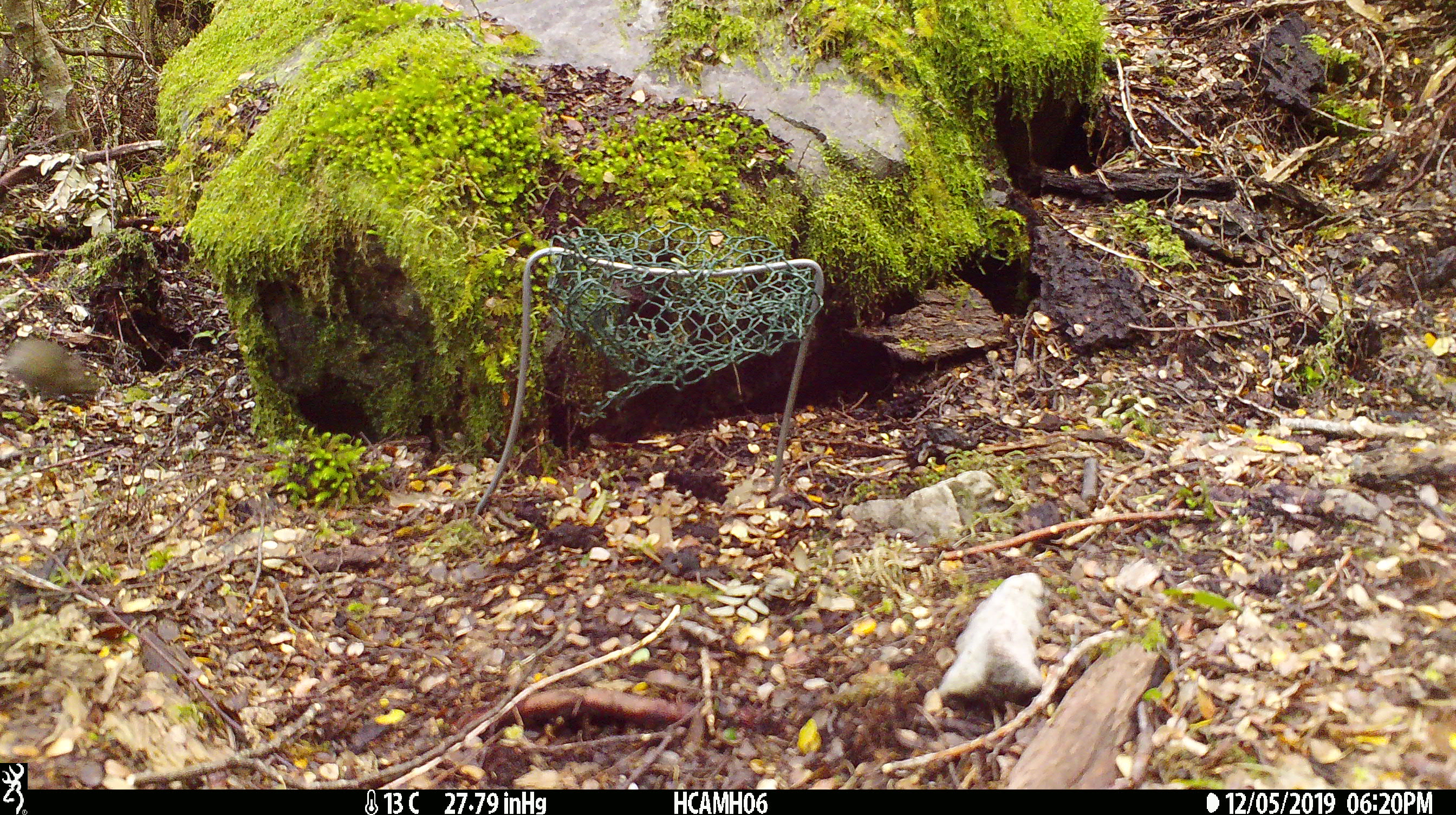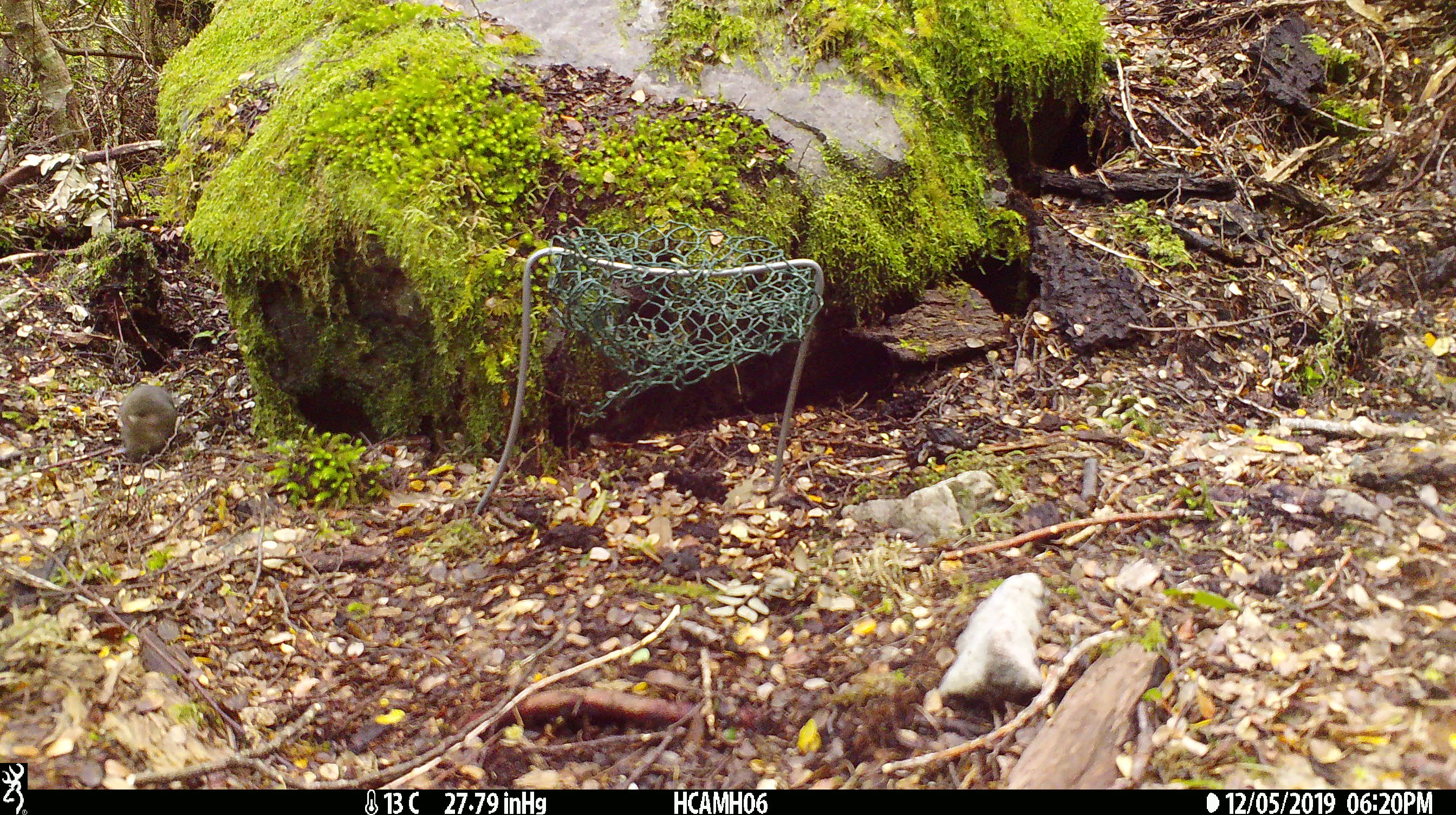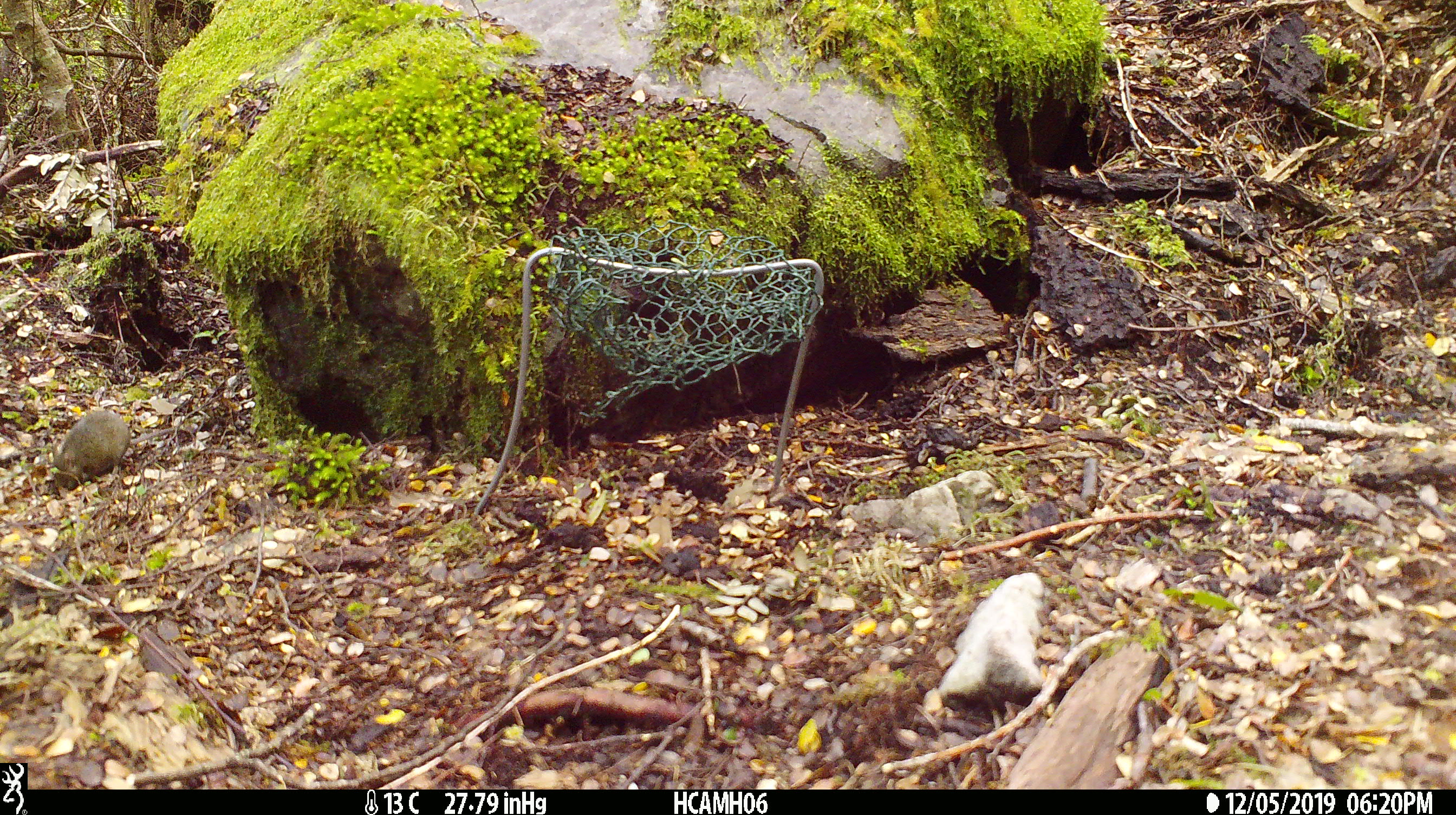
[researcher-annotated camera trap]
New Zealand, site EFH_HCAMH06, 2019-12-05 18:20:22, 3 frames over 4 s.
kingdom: Animalia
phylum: Chordata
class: Mammalia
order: Rodentia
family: Muridae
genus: Mus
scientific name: Mus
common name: mouse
Mouse (Mus).